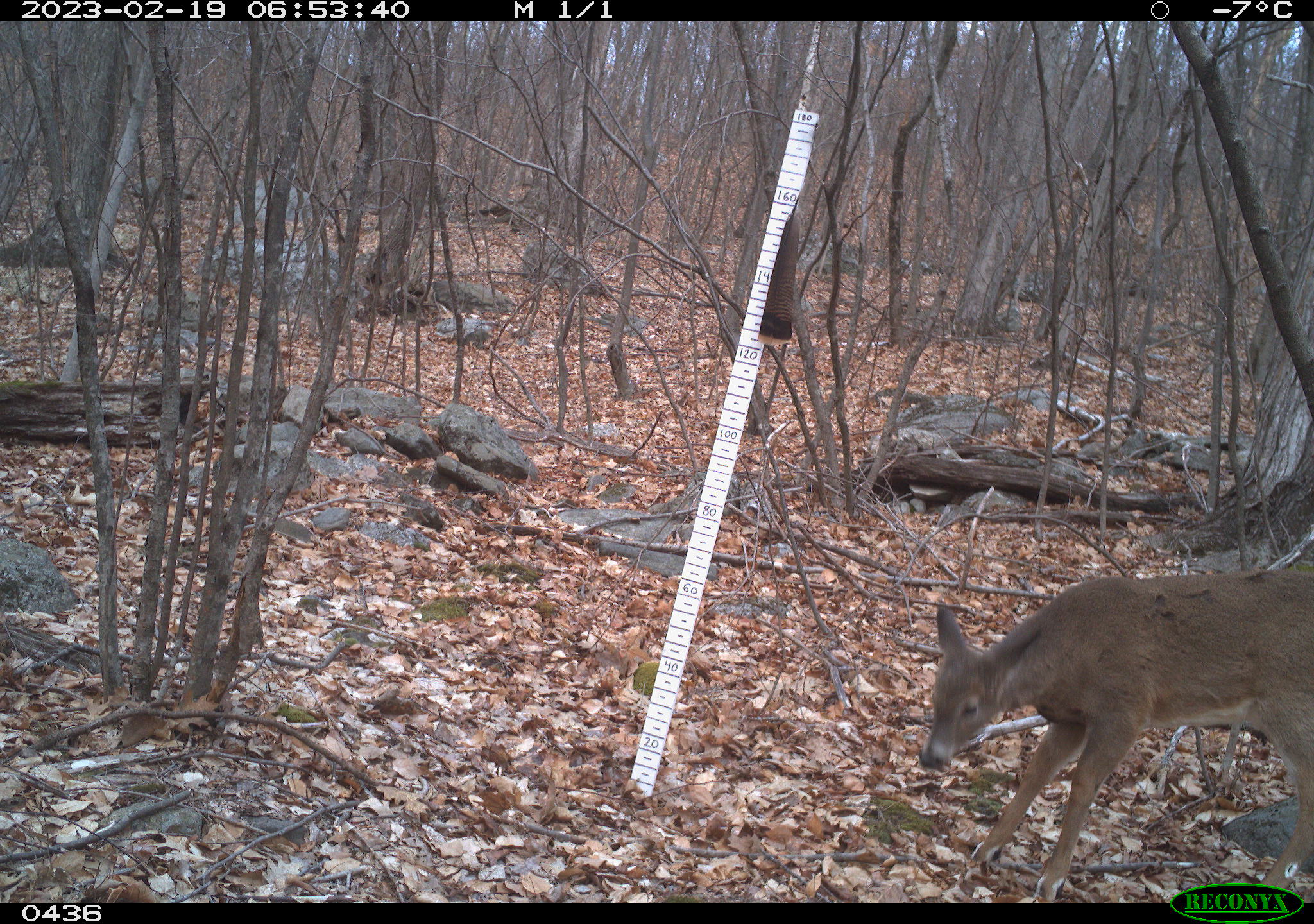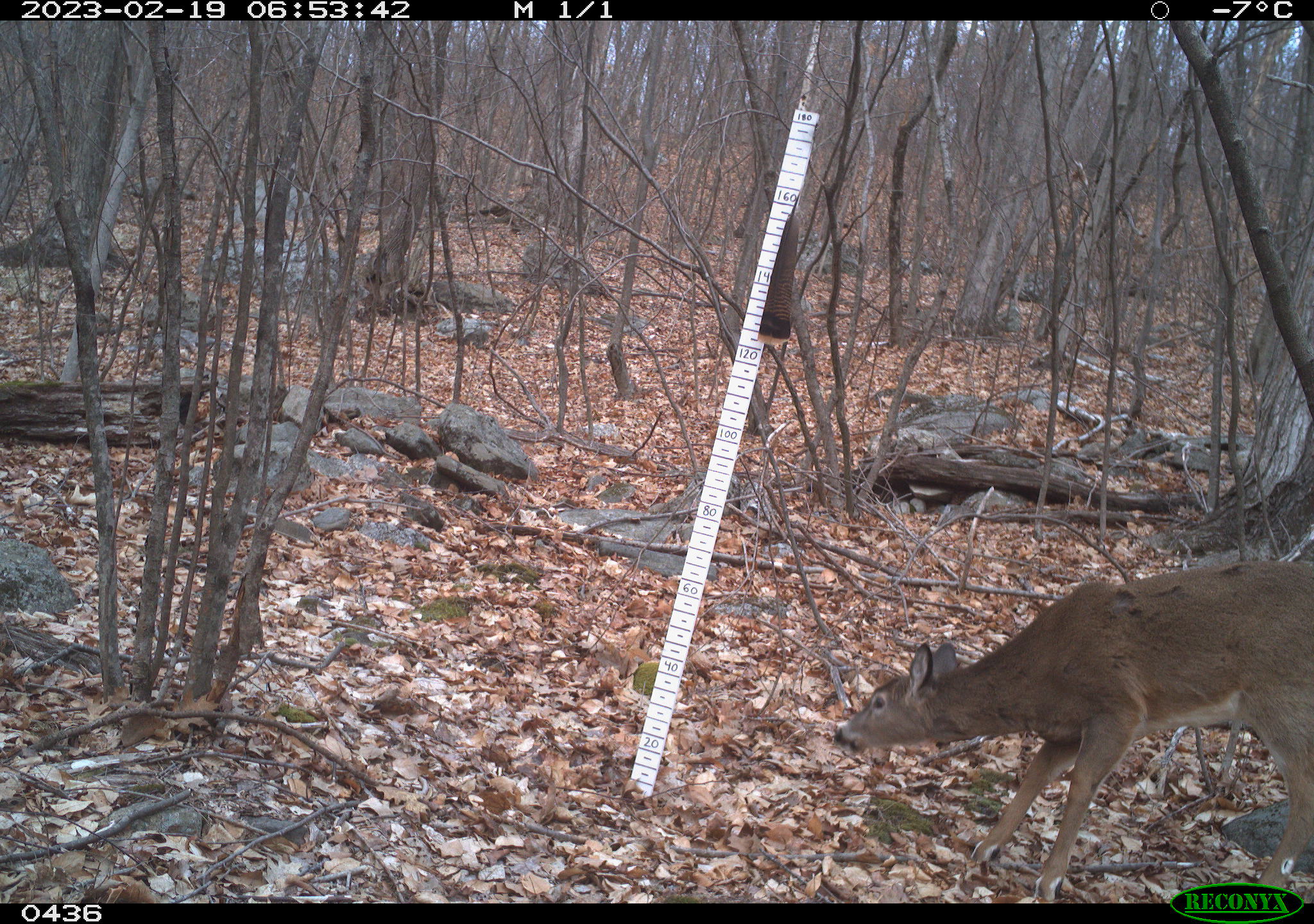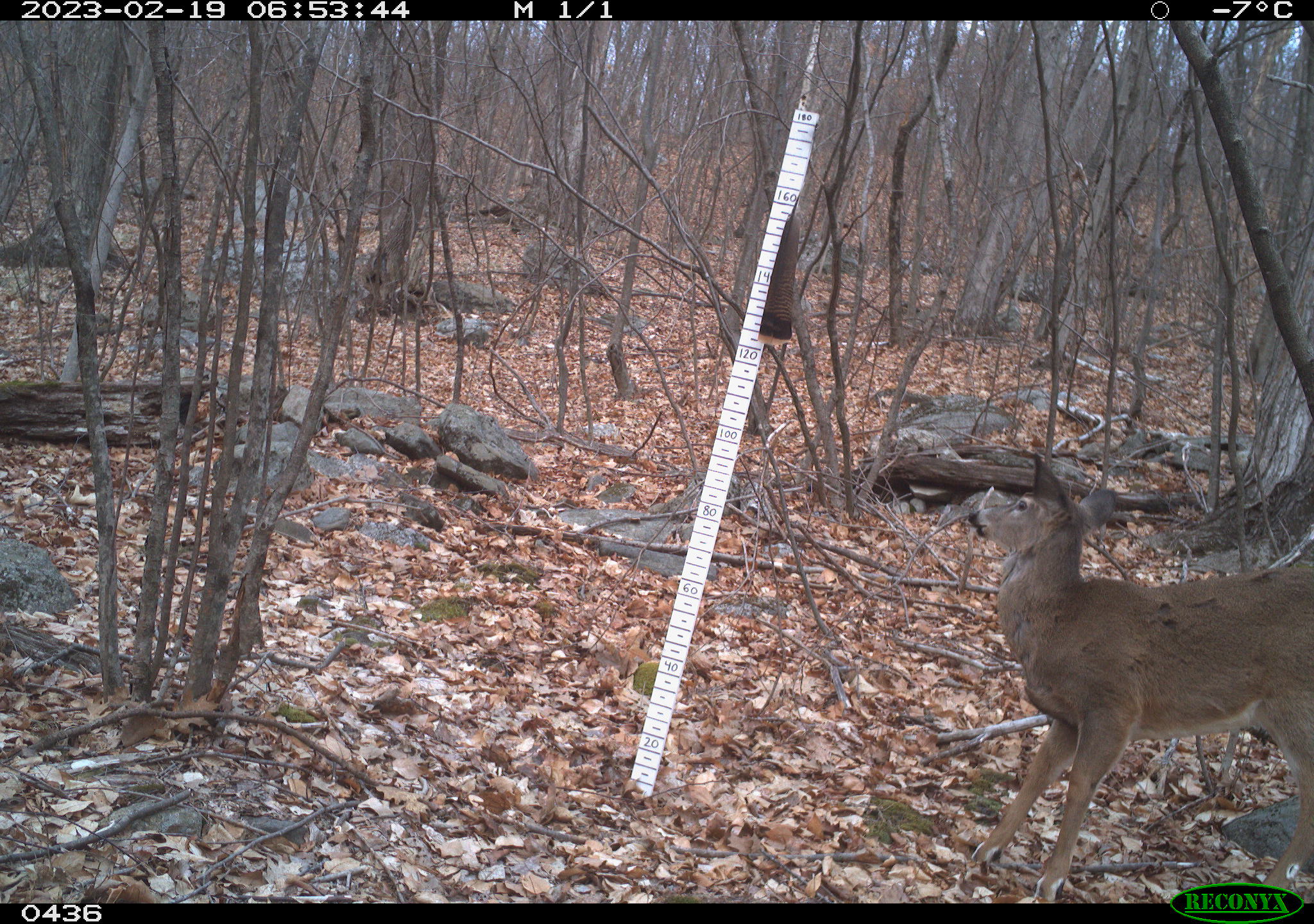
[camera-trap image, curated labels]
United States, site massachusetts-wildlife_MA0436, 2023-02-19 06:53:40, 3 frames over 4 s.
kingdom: Animalia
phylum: Chordata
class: Mammalia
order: Artiodactyla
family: Cervidae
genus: Odocoileus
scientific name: Odocoileus virginianus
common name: white-tailed deer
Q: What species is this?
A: White-tailed deer (Odocoileus virginianus).